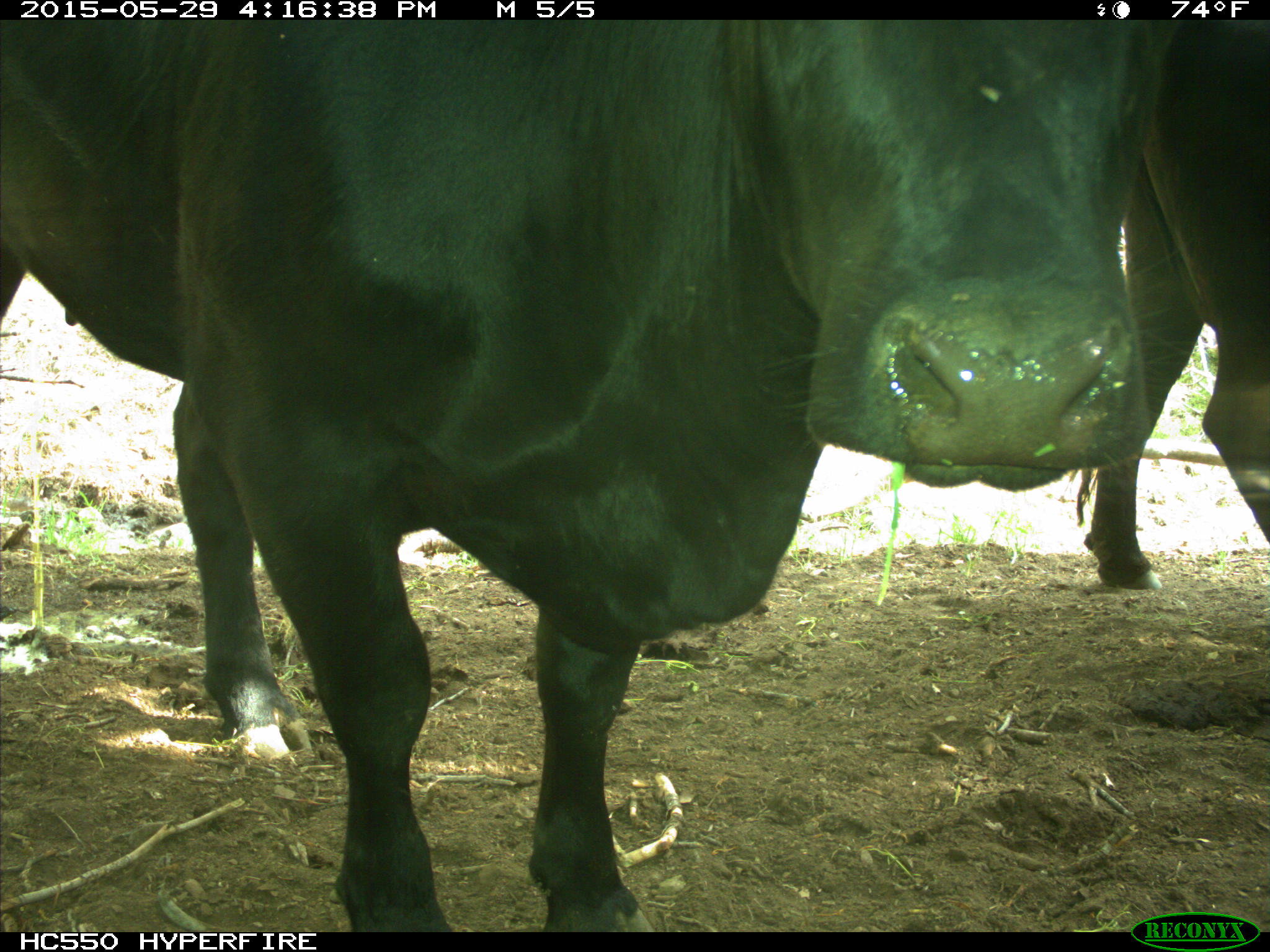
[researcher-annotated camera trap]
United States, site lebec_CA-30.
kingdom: Animalia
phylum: Chordata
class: Mammalia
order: Artiodactyla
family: Bovidae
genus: Bos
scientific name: Bos taurus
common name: domestic cow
Bos taurus (domestic cow).